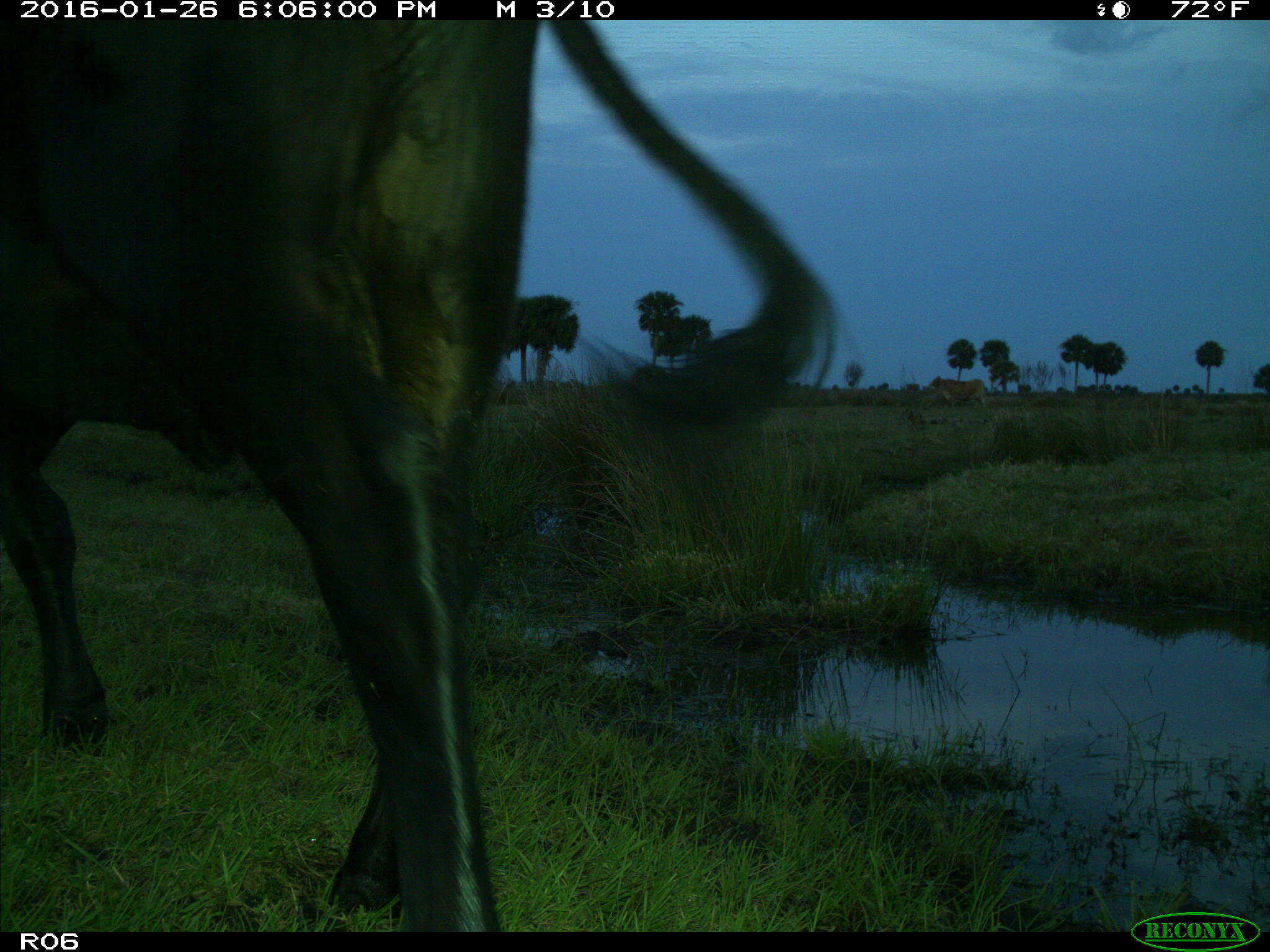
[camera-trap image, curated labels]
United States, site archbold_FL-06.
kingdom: Animalia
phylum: Chordata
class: Mammalia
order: Artiodactyla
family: Bovidae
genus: Bos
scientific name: Bos taurus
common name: domestic cow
Bos taurus (domestic cow).